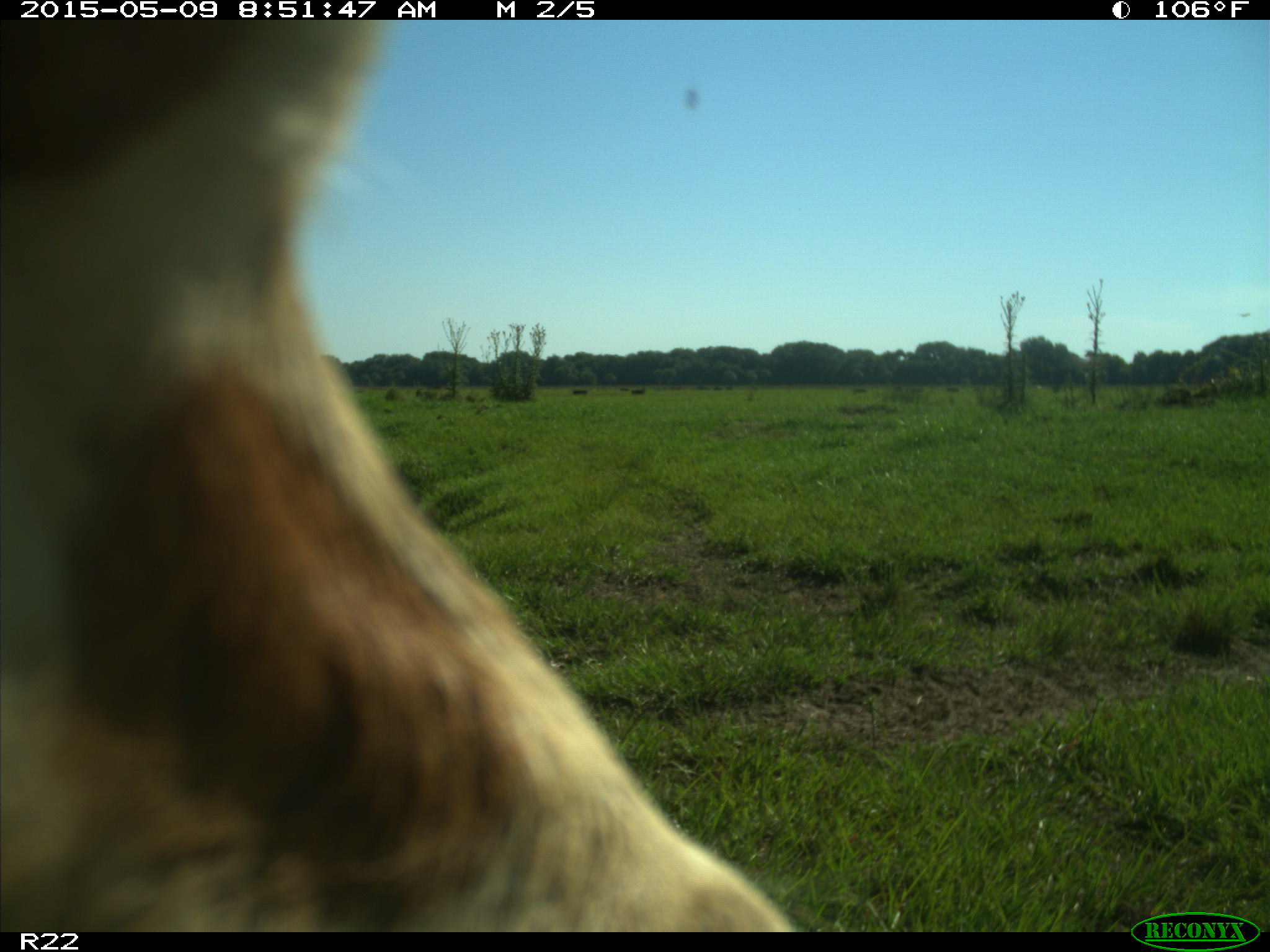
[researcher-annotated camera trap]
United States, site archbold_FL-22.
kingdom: Animalia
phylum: Chordata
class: Mammalia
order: Artiodactyla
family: Bovidae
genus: Bos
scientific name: Bos taurus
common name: domestic cow